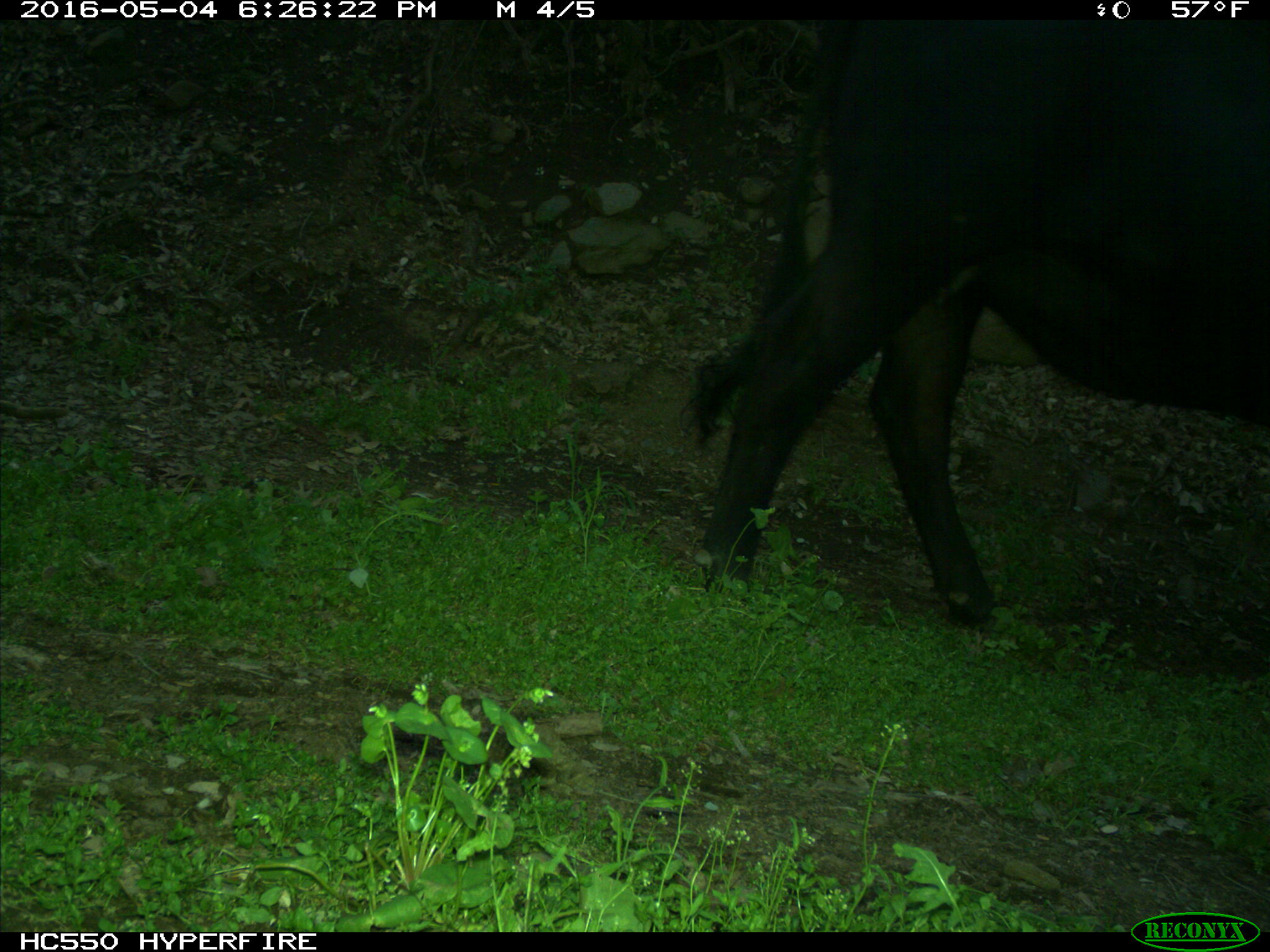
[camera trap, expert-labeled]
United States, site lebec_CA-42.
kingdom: Animalia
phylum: Chordata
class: Mammalia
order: Artiodactyla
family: Bovidae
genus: Bos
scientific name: Bos taurus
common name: domestic cow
Bos taurus (domestic cow).